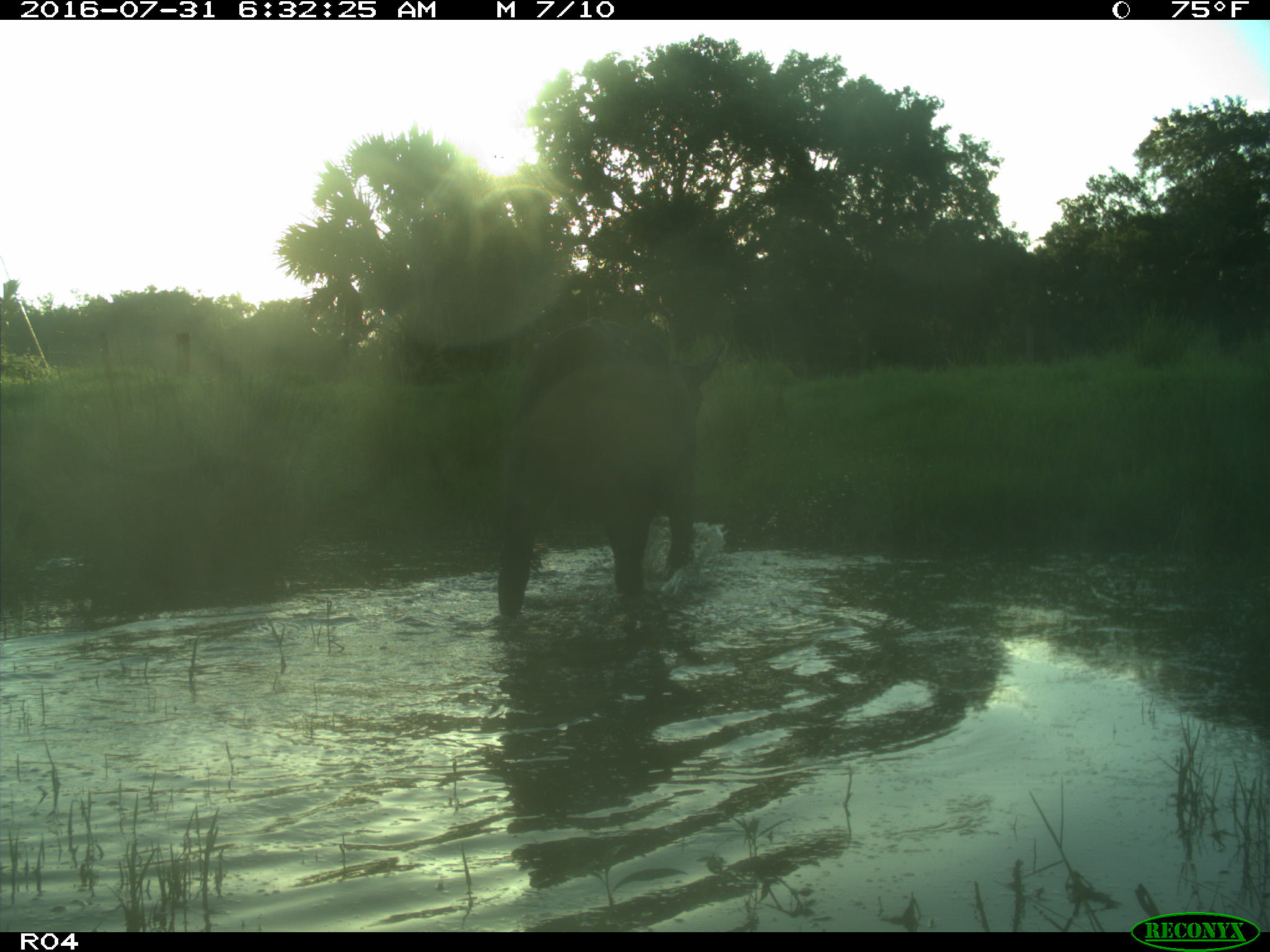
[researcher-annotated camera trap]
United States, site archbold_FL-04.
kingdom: Animalia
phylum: Chordata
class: Mammalia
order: Artiodactyla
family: Bovidae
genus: Bos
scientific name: Bos taurus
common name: domestic cow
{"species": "Bos taurus (domestic cow)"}